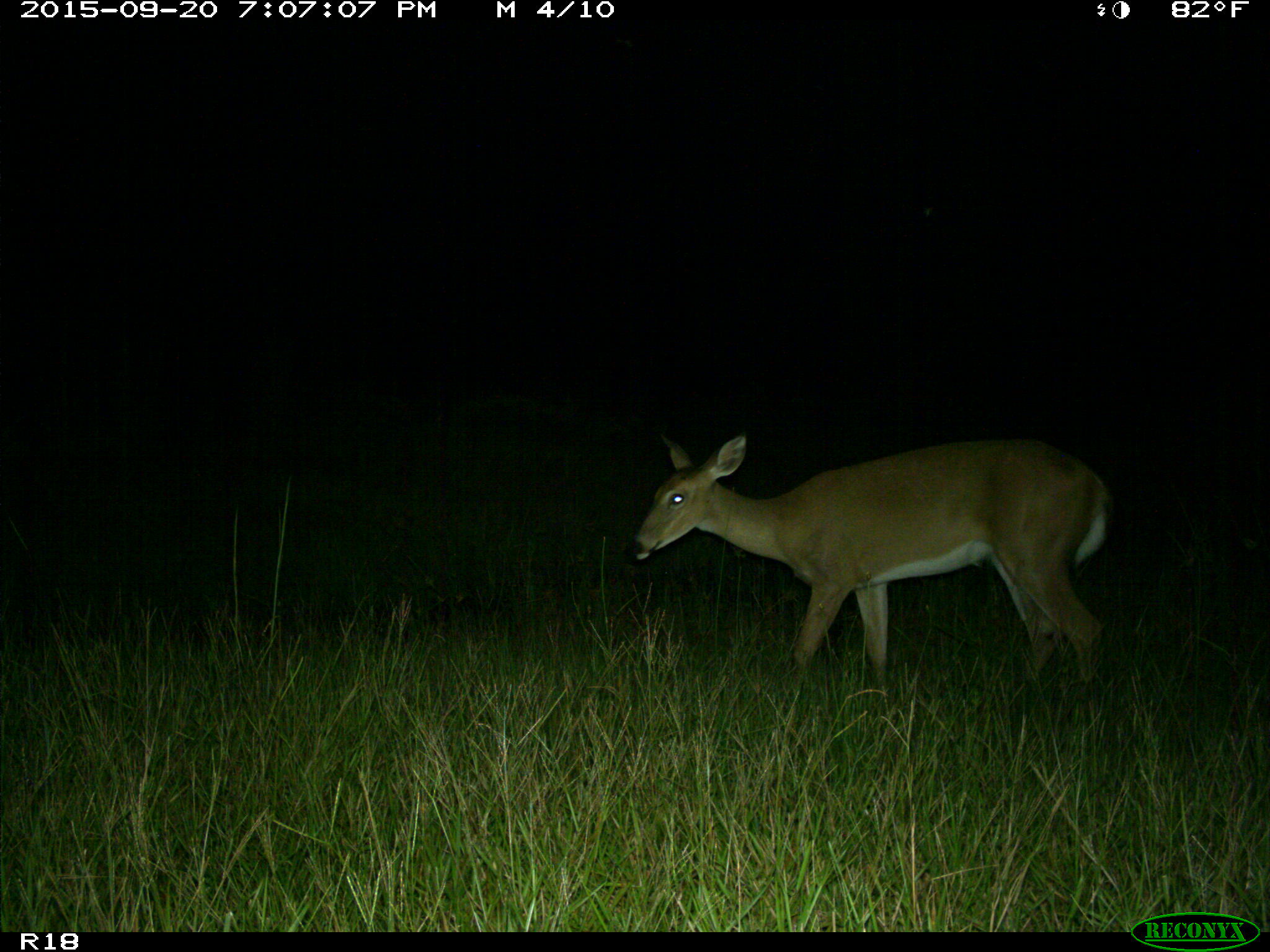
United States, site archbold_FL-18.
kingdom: Animalia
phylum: Chordata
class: Mammalia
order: Artiodactyla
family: Cervidae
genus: Odocoileus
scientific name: Odocoileus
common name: deer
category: unidentified deer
Unidentified deer (deer) (Odocoileus).